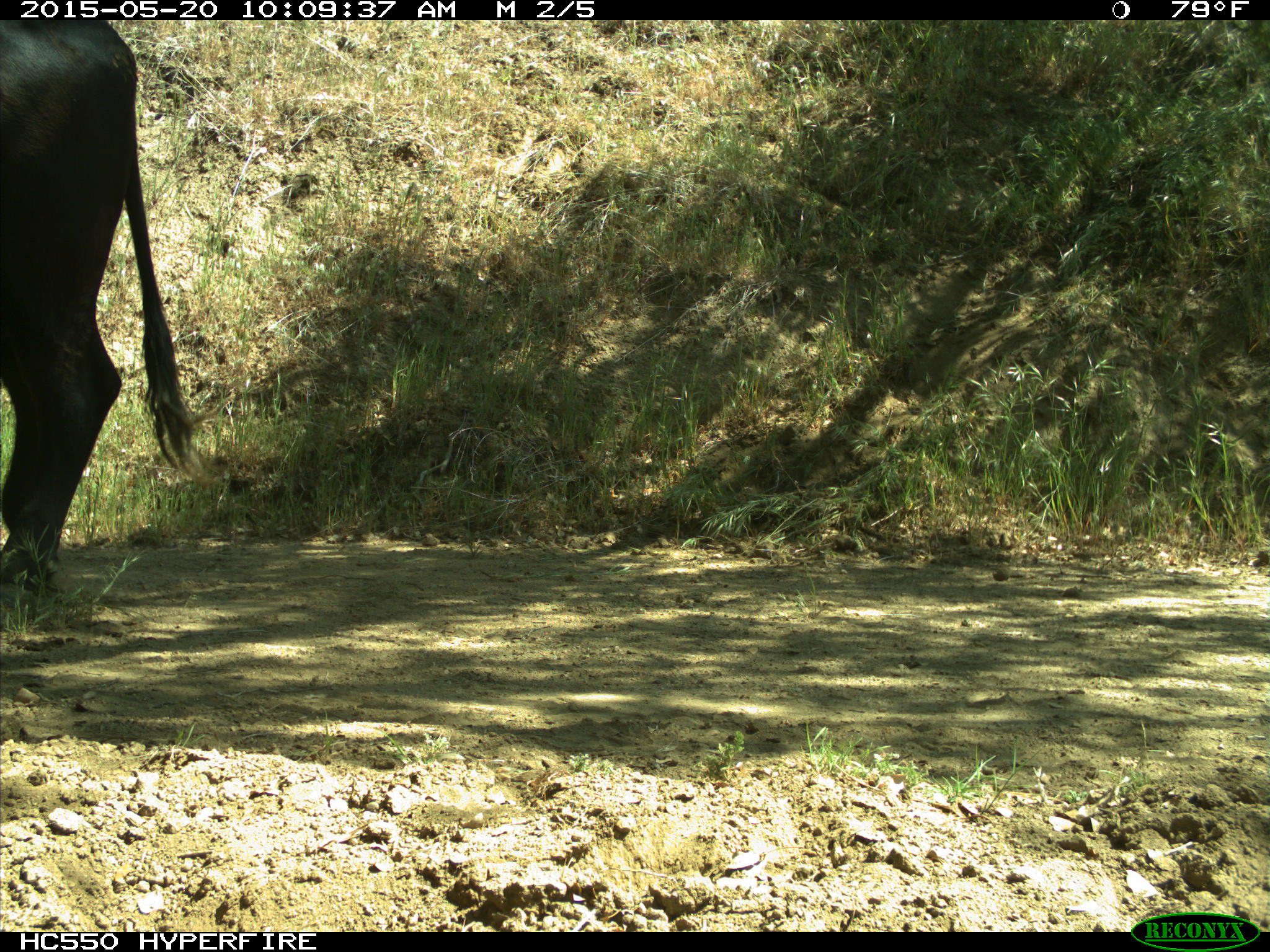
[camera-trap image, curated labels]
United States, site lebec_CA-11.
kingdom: Animalia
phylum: Chordata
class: Mammalia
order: Artiodactyla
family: Bovidae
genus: Bos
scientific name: Bos taurus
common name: domestic cow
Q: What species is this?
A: Bos taurus (domestic cow).